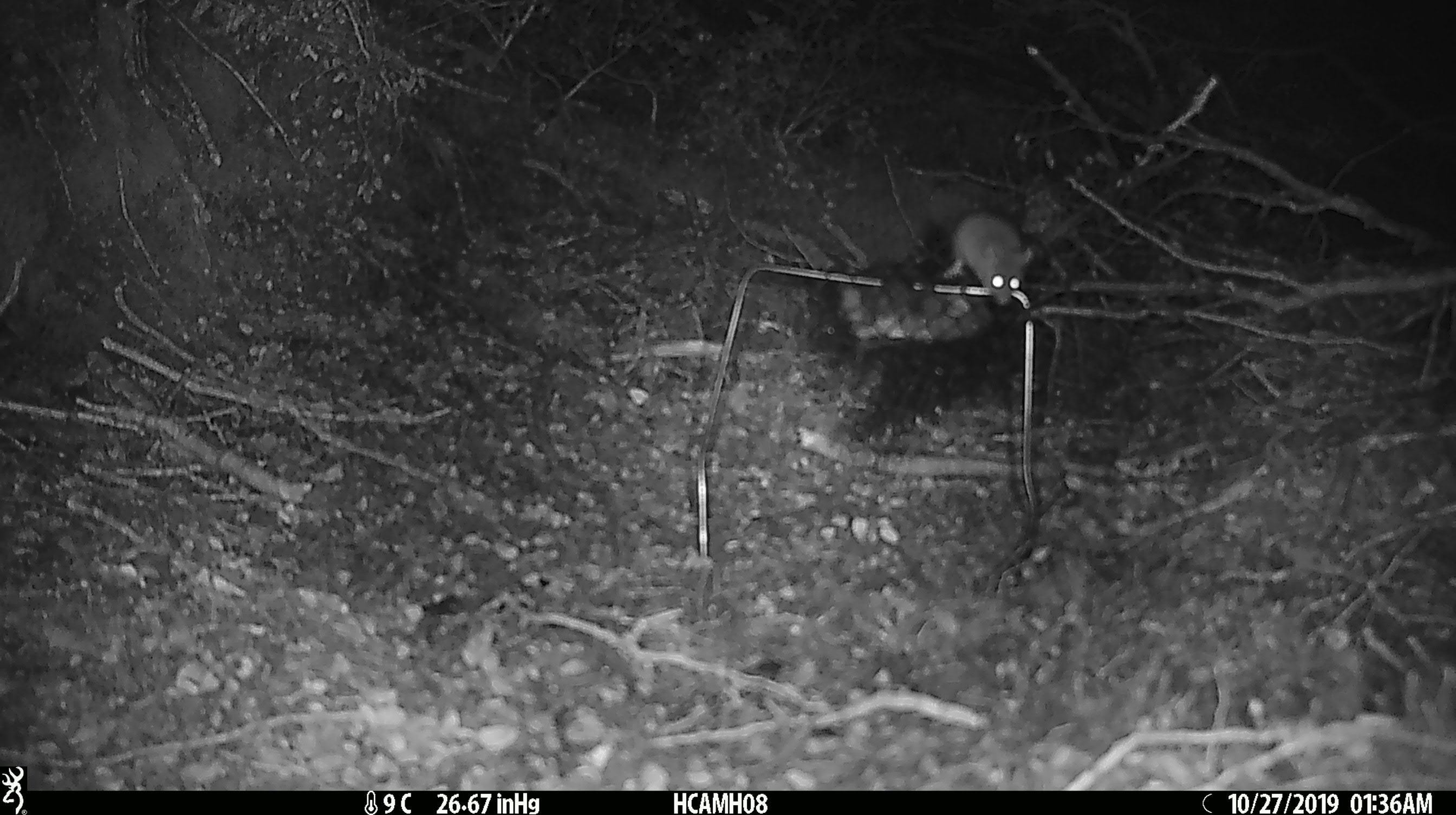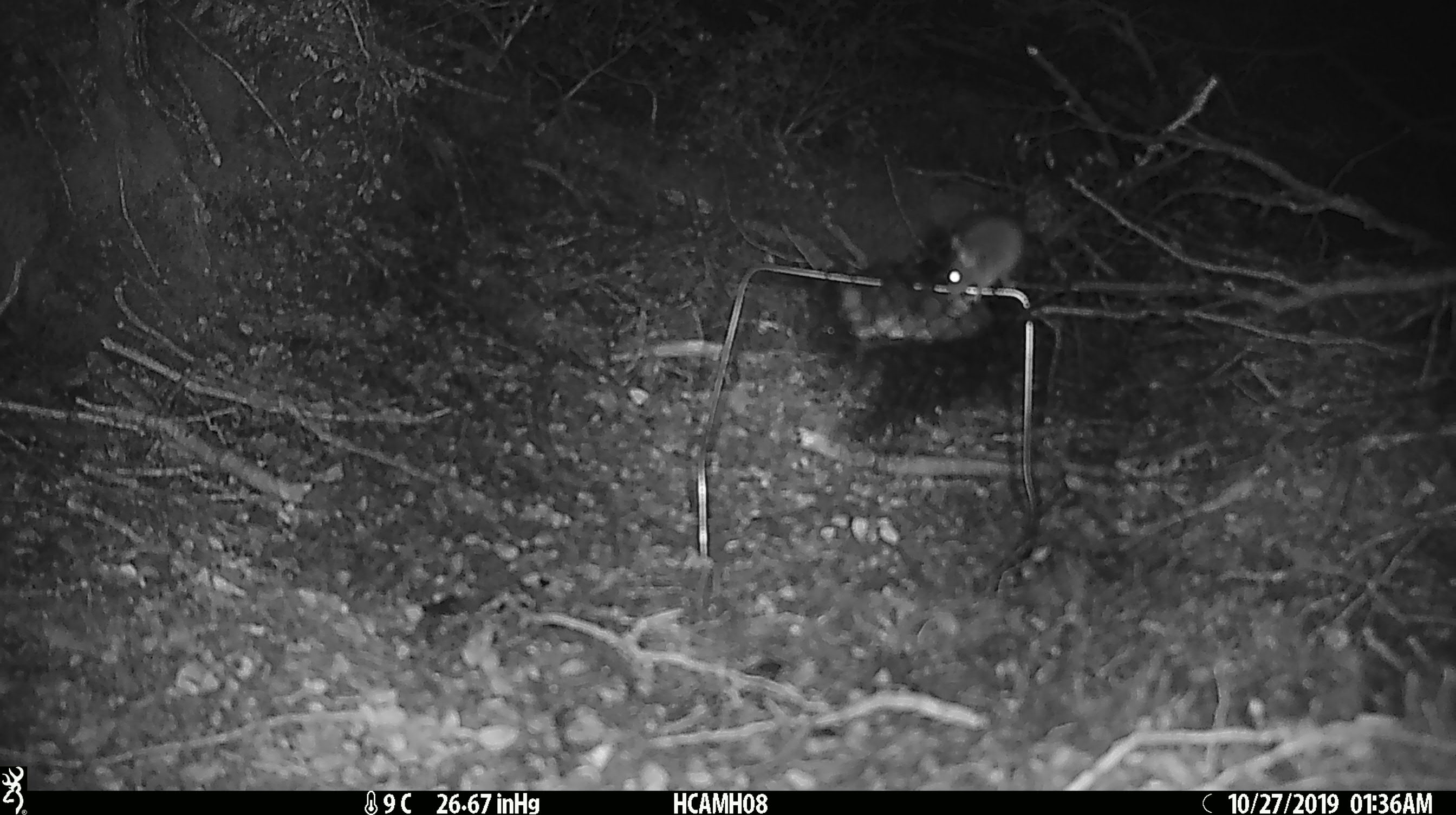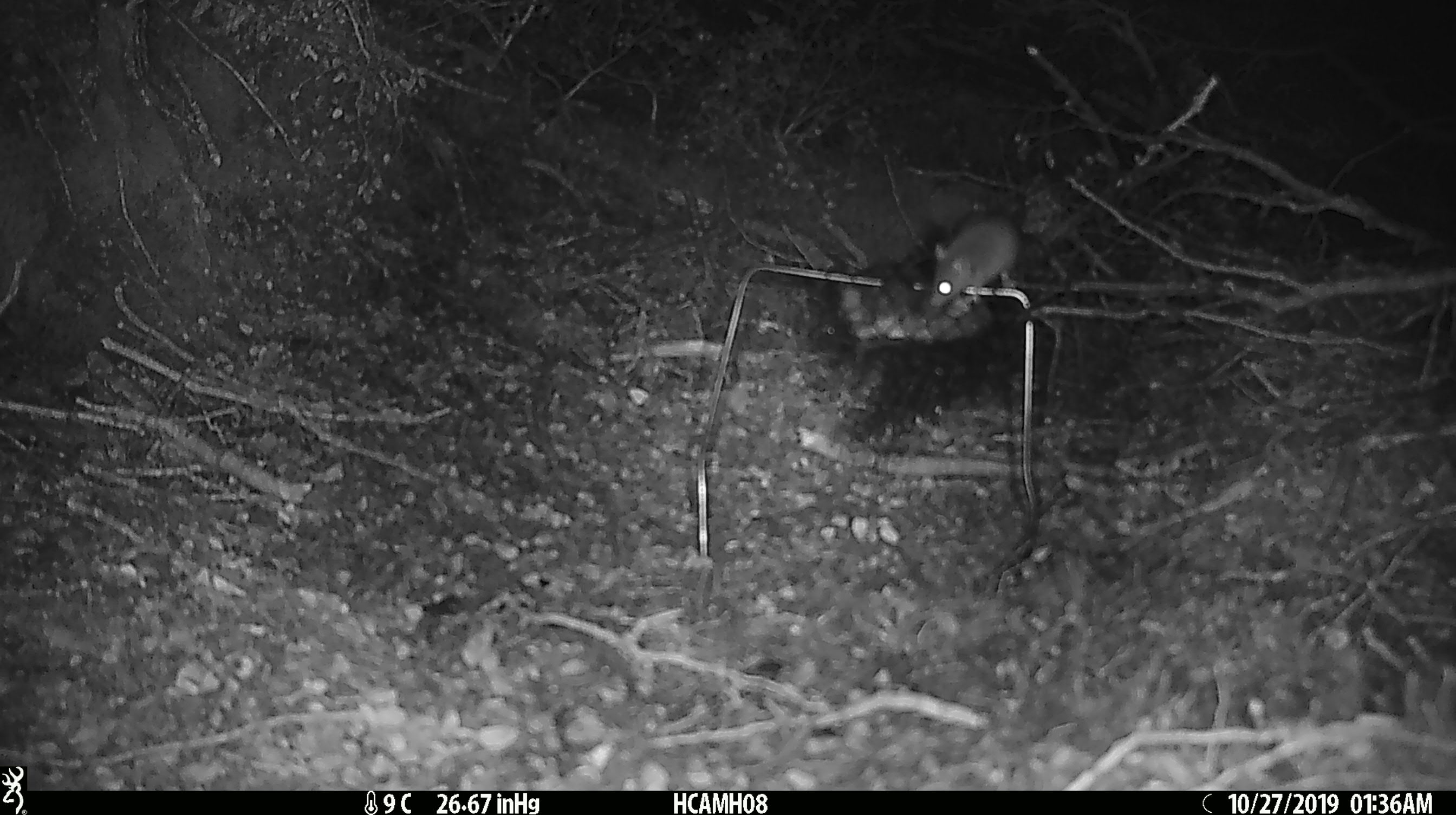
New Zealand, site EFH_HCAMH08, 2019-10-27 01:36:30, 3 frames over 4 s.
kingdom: Animalia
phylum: Chordata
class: Mammalia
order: Rodentia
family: Muridae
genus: Mus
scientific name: Mus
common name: mouse